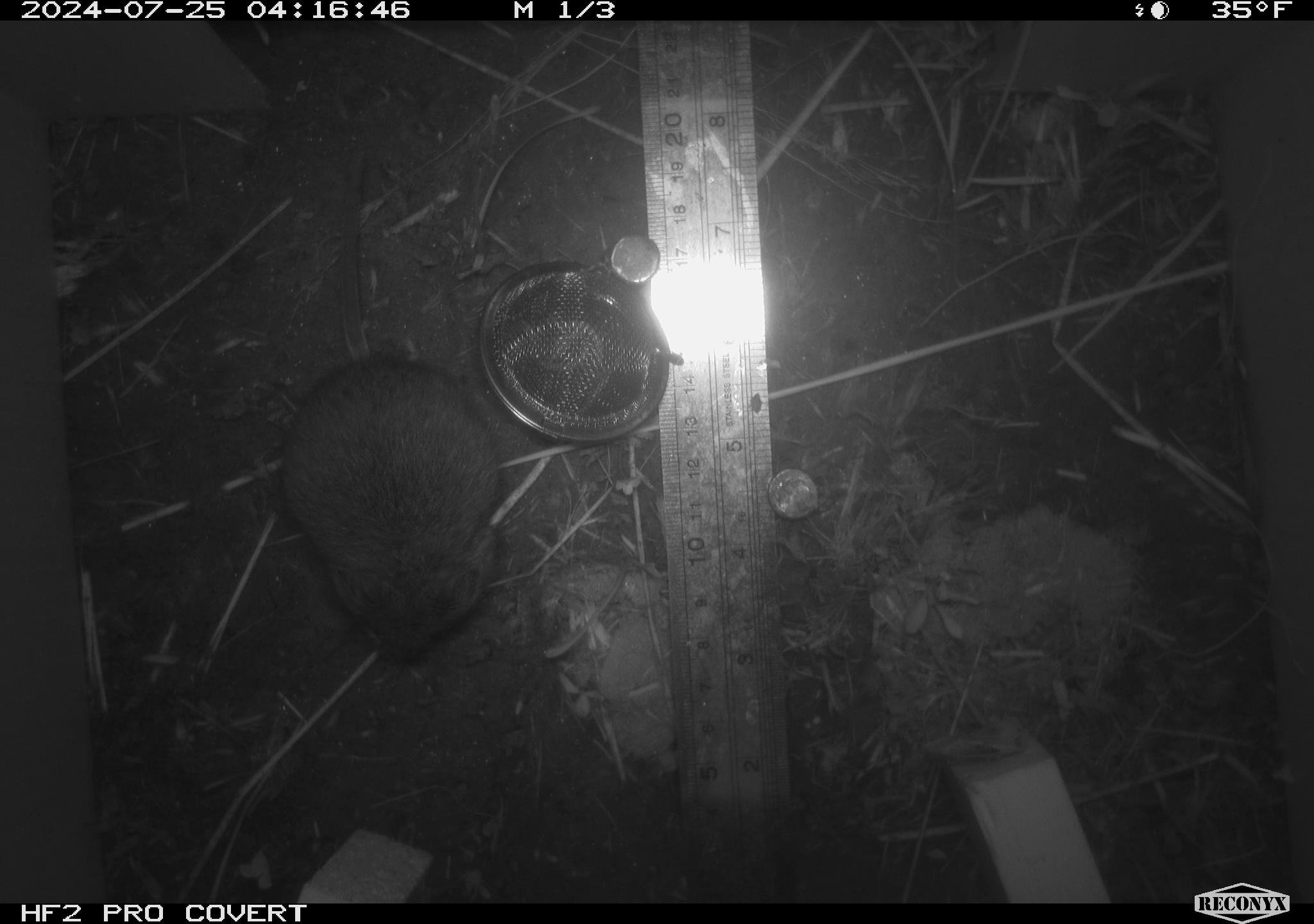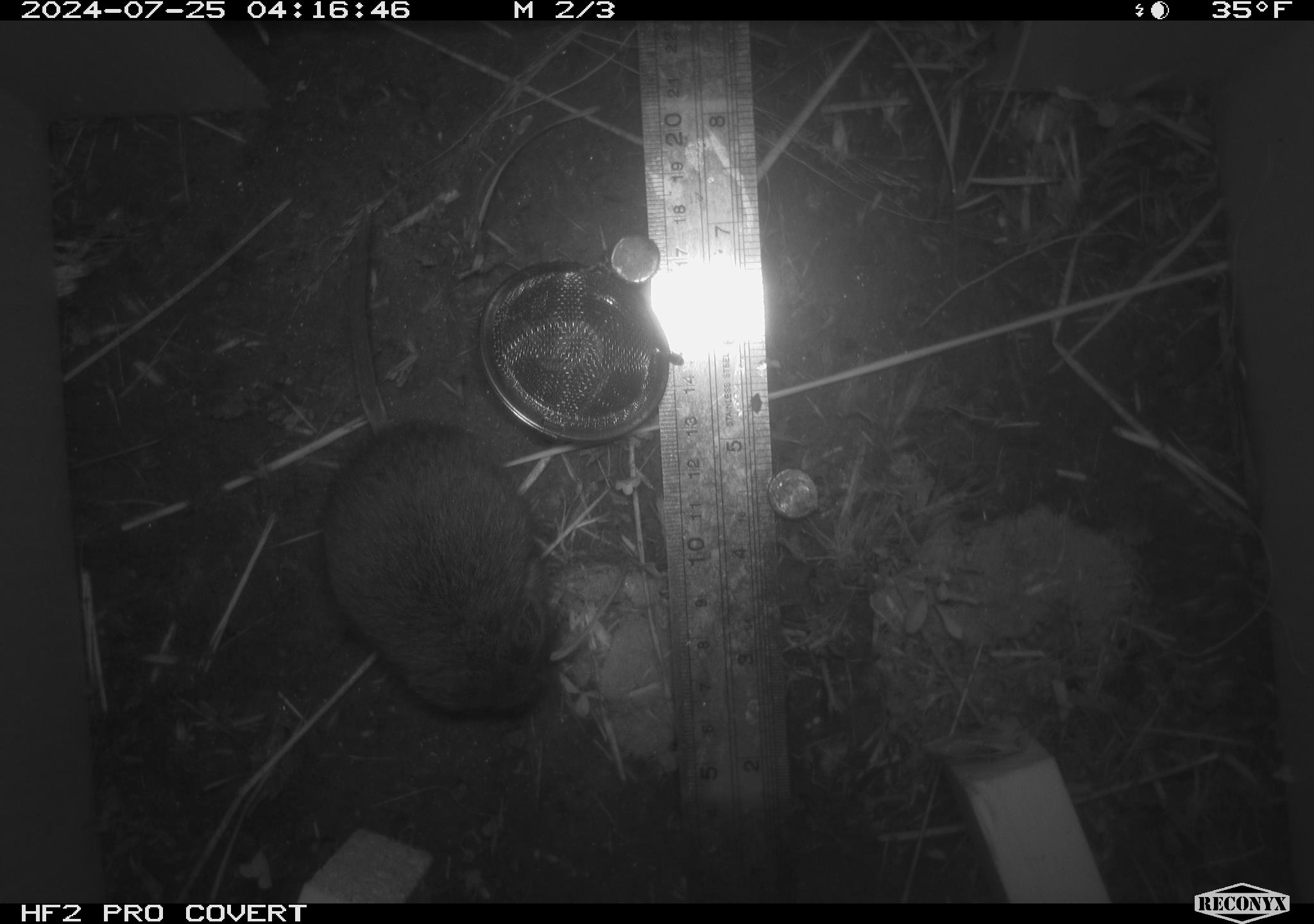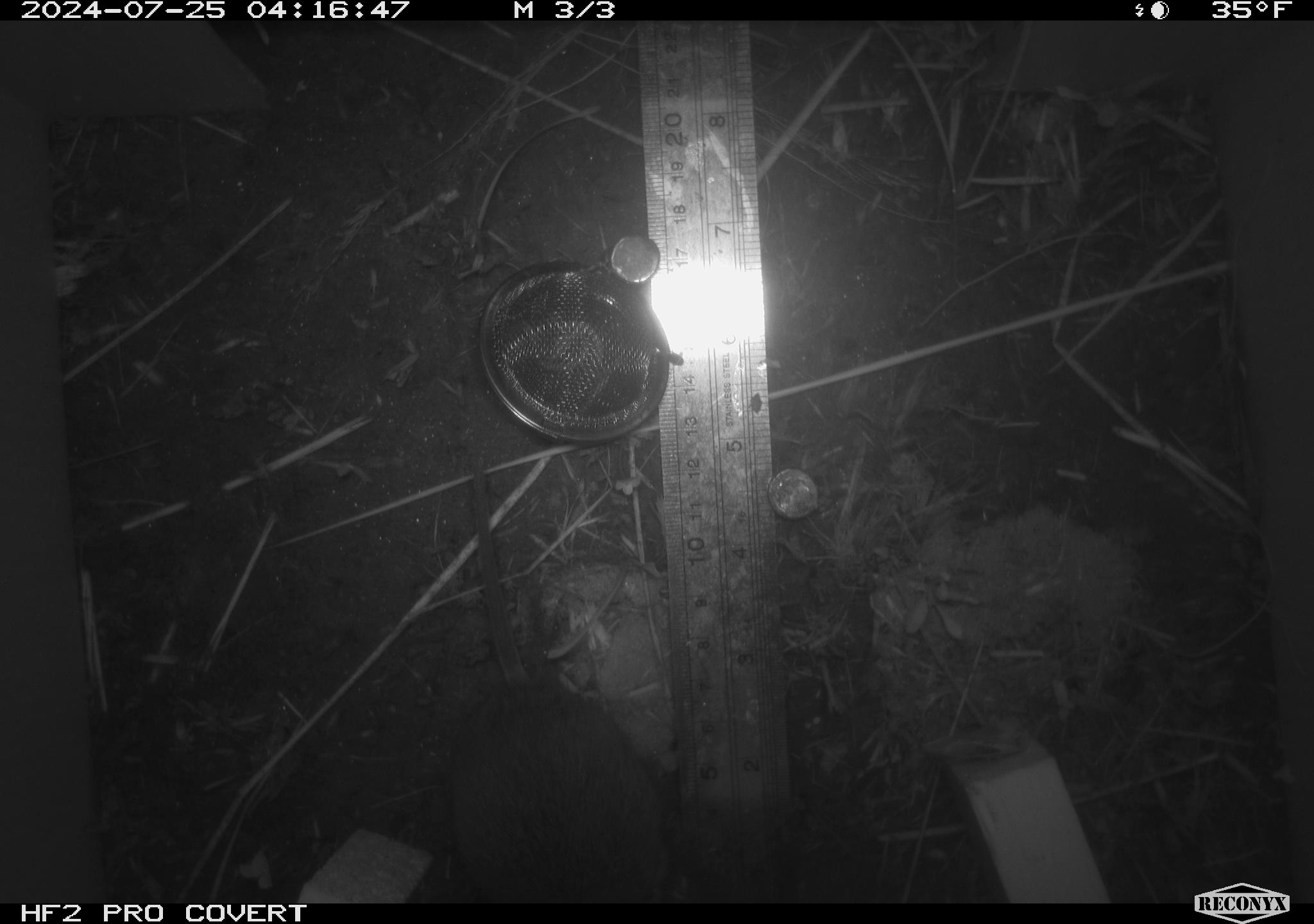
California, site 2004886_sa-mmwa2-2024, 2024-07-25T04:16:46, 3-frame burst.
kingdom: Animalia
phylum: Chordata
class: Mammalia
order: Rodentia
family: Cricetidae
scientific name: Arvicolinae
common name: voles, lemmings, and muskrats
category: arvicolinae subfamily